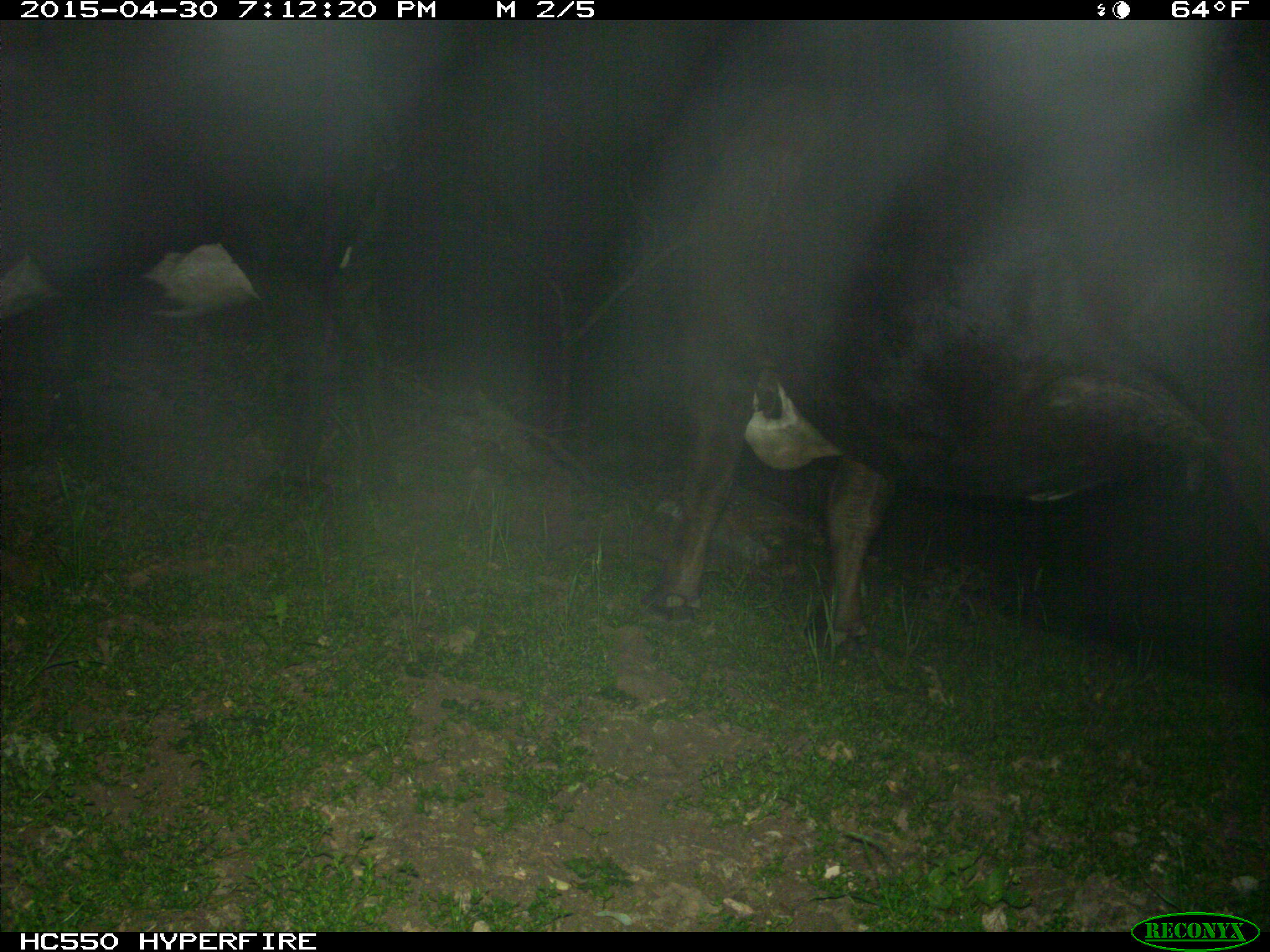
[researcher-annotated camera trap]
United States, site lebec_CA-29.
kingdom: Animalia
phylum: Chordata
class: Mammalia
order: Artiodactyla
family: Bovidae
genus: Bos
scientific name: Bos taurus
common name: domestic cow